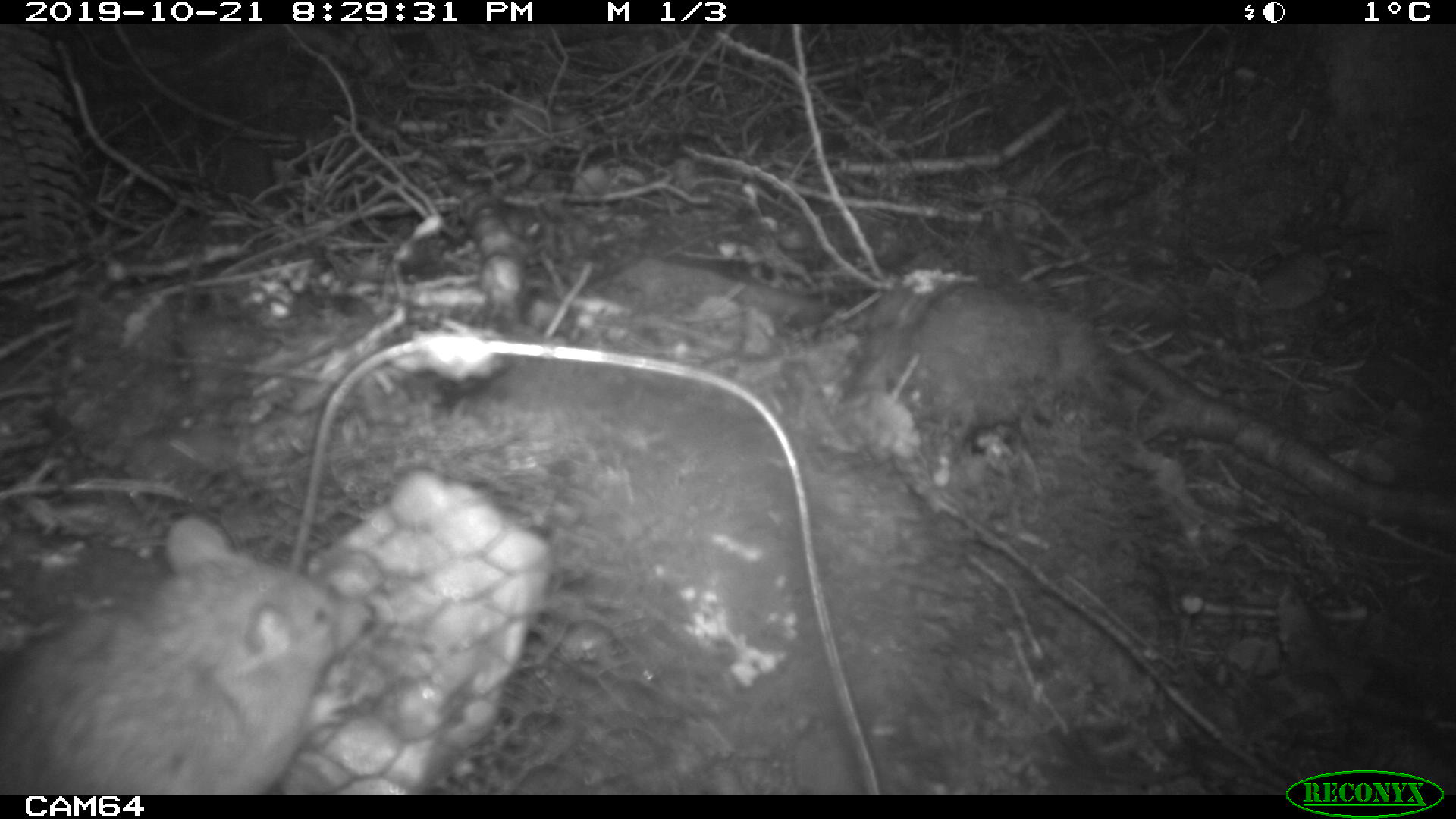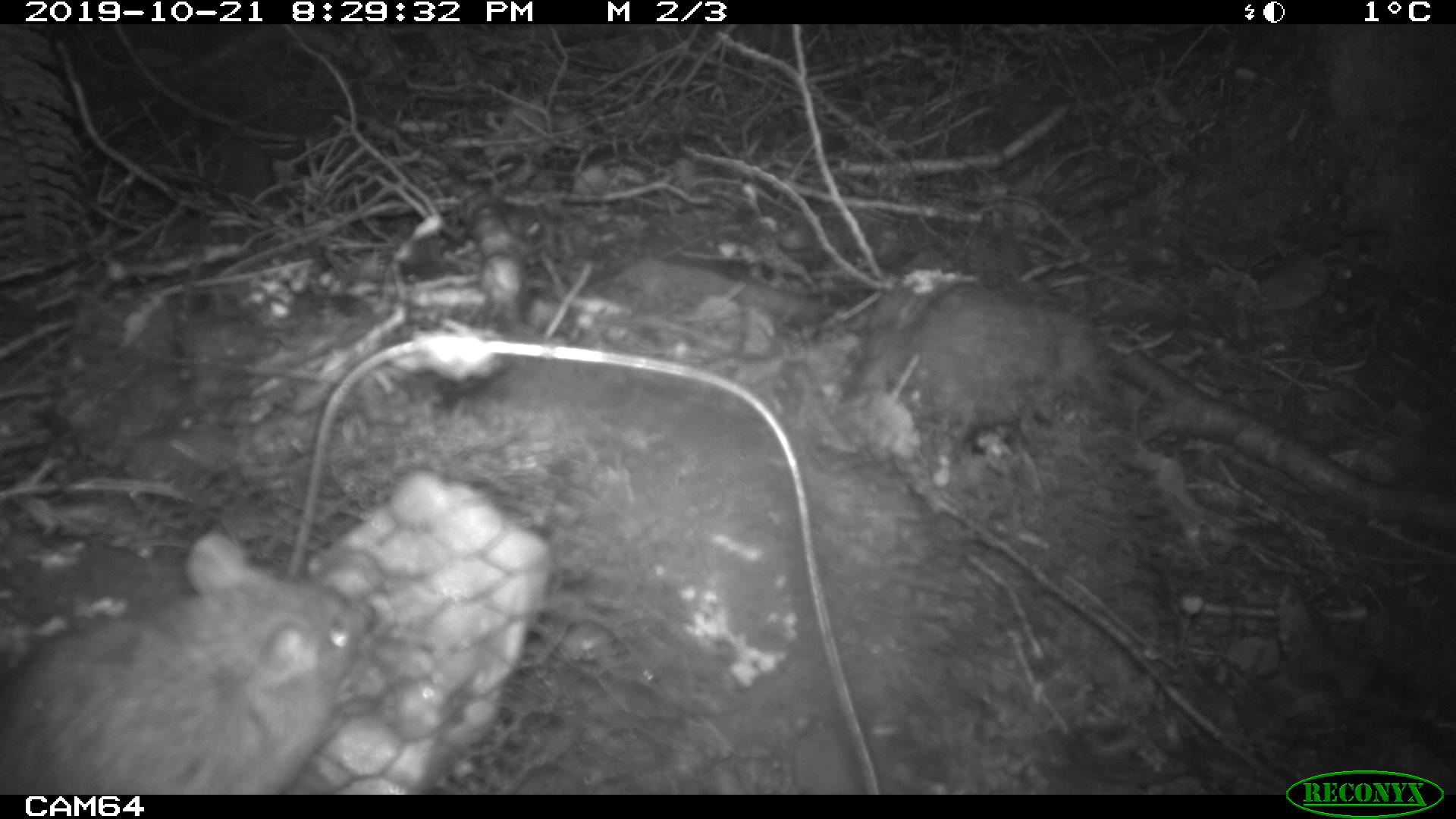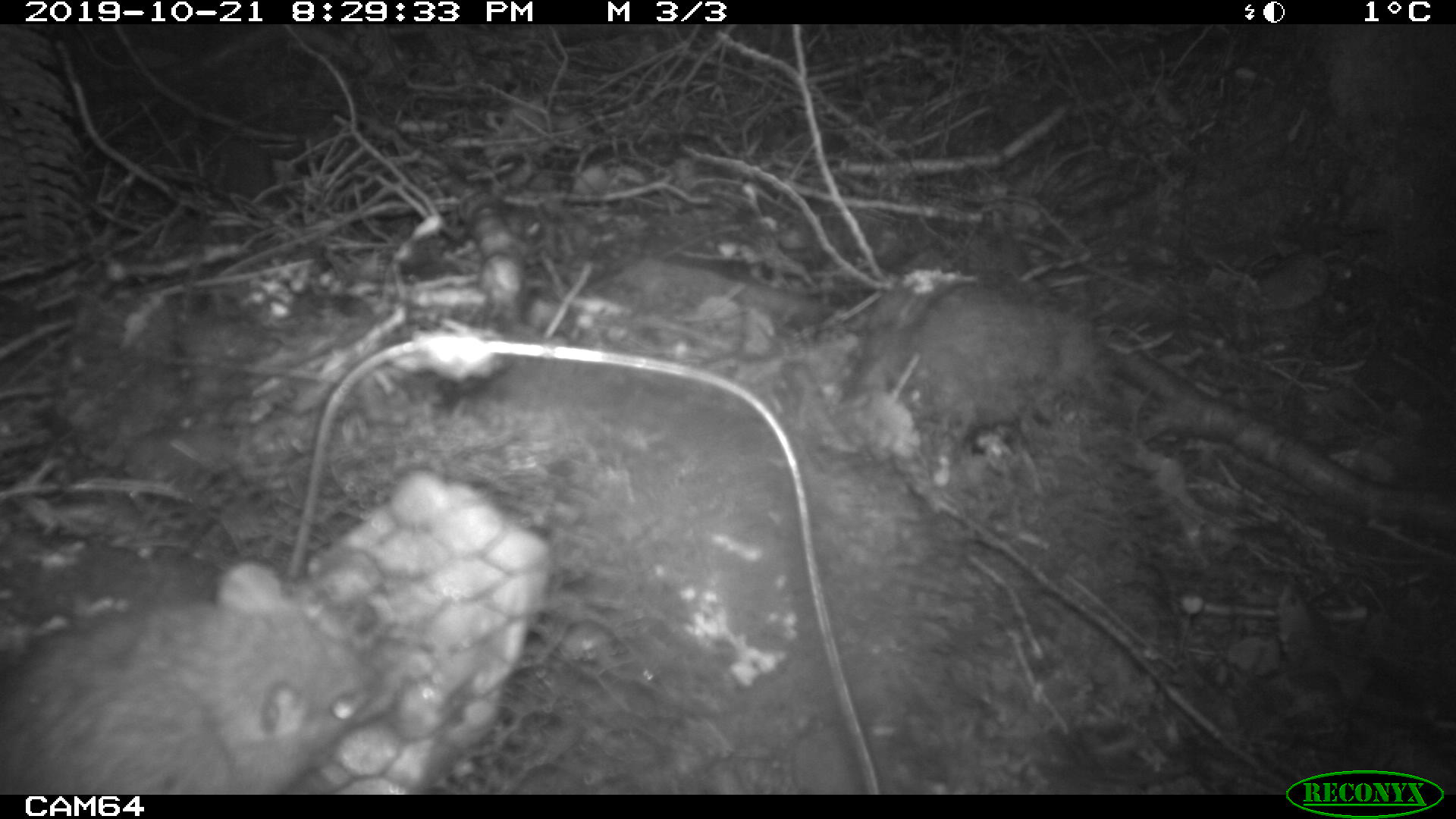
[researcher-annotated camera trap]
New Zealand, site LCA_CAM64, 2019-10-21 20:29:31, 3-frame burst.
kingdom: Animalia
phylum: Chordata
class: Mammalia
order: Rodentia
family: Muridae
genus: Rattus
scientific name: Rattus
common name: rat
Rat (Rattus).